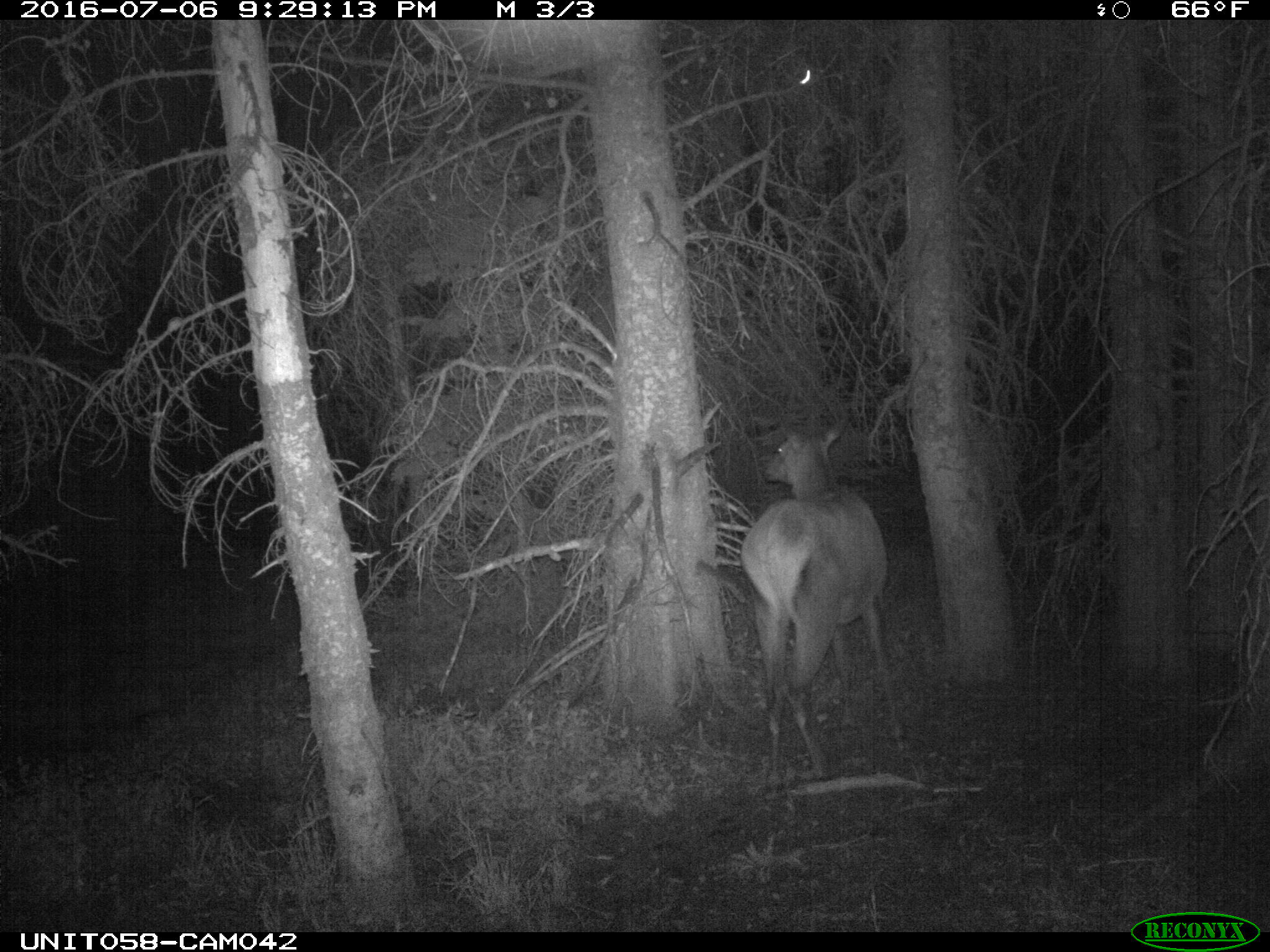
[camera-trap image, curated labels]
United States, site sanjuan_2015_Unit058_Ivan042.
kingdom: Animalia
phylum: Chordata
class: Mammalia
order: Artiodactyla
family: Cervidae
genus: Cervus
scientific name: Cervus elaphus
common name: red deer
Cervus elaphus (red deer).